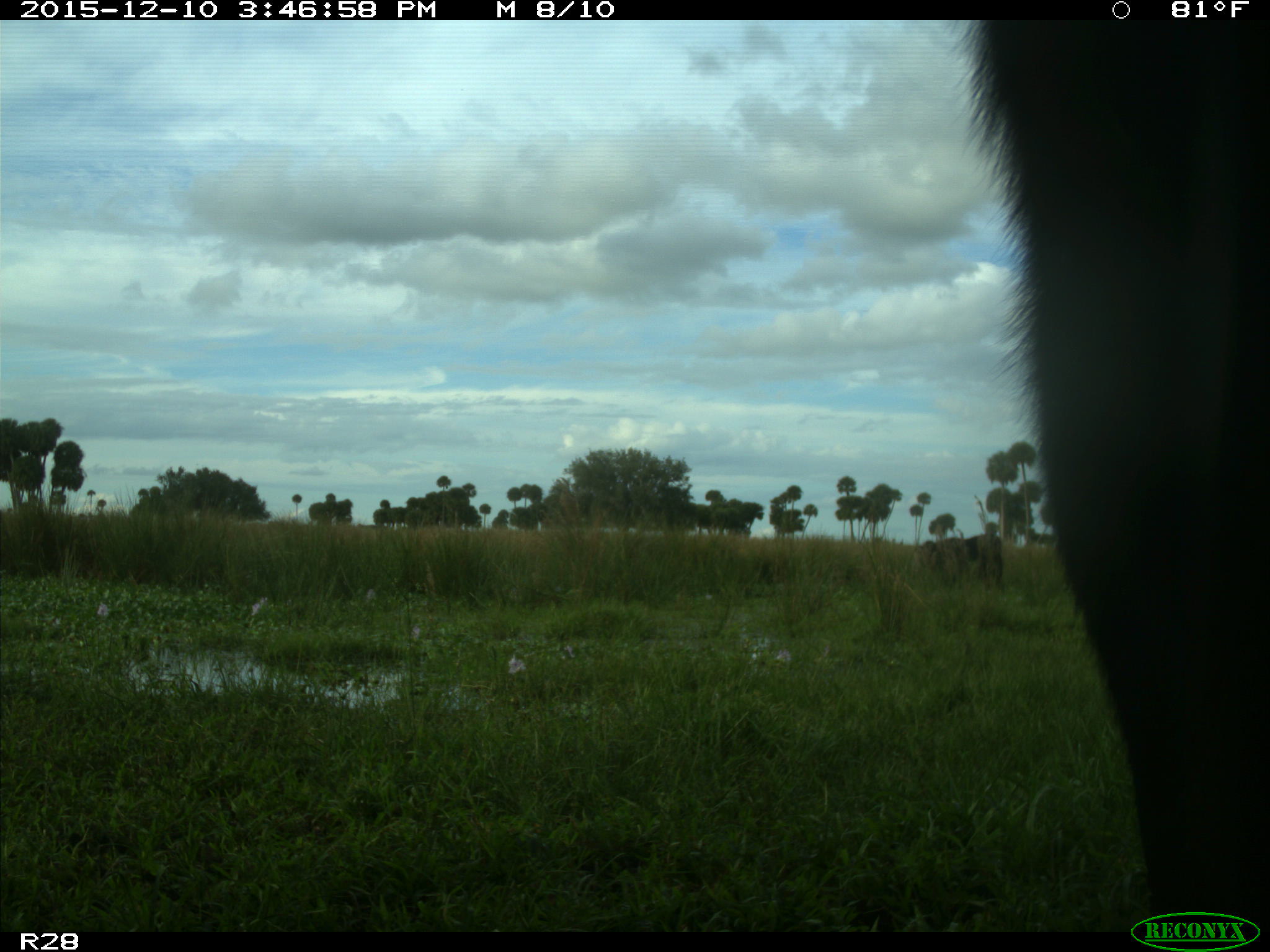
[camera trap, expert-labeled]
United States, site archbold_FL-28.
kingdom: Animalia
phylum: Chordata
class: Mammalia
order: Artiodactyla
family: Bovidae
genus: Bos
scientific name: Bos taurus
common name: domestic cow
Bos taurus (domestic cow).